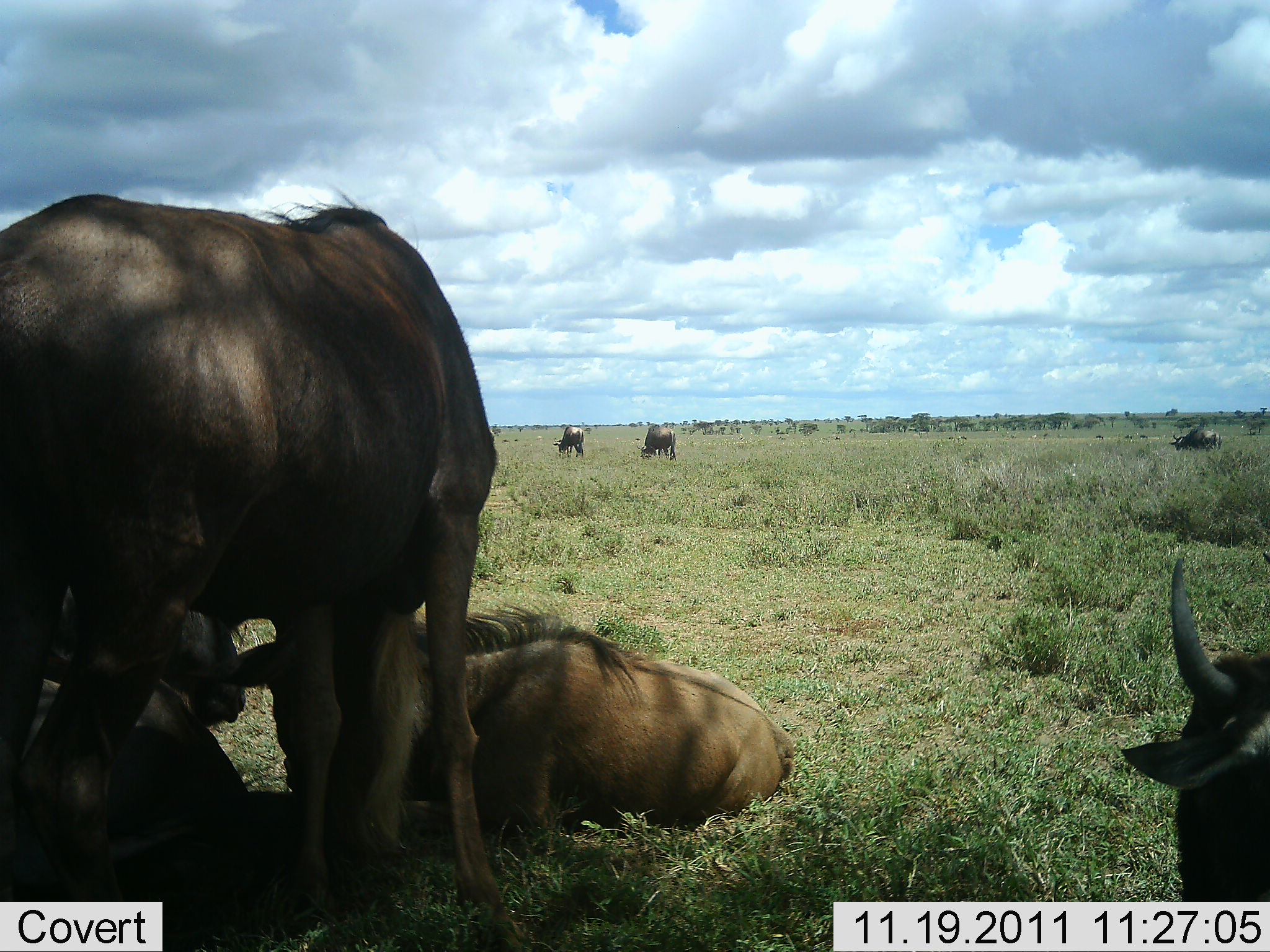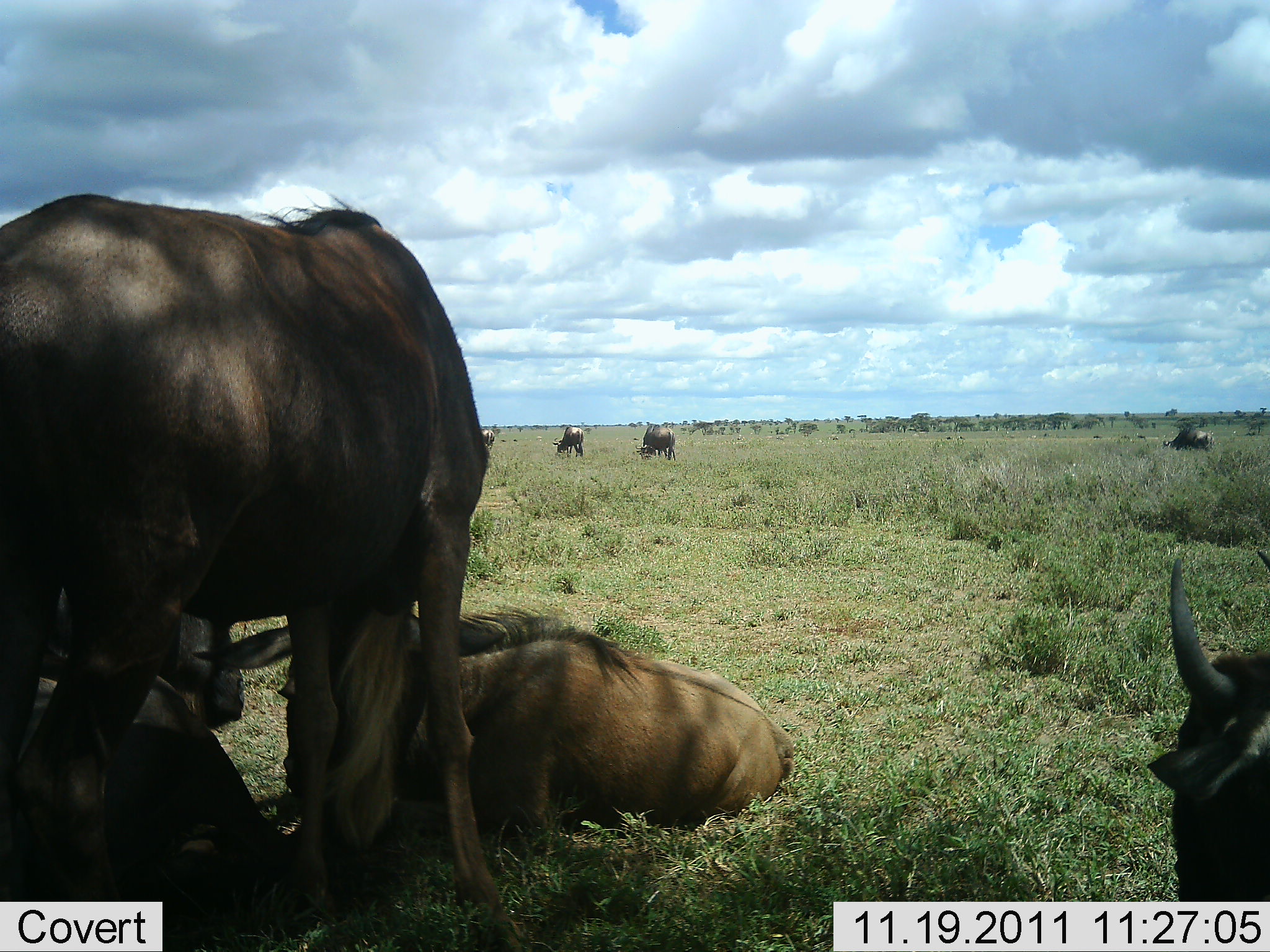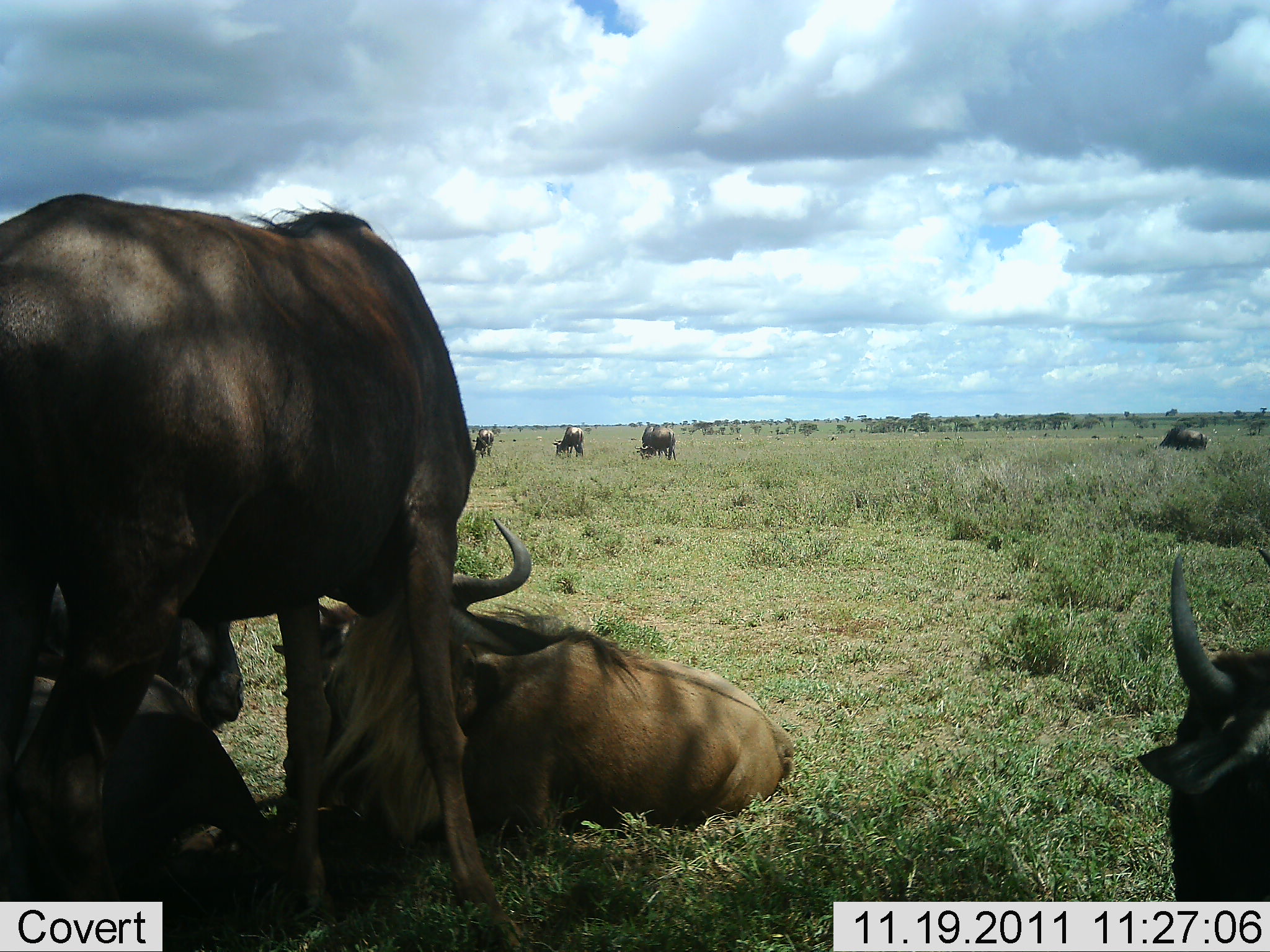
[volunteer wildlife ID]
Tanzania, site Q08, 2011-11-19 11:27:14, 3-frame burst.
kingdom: Animalia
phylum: Chordata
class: Mammalia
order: Artiodactyla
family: Bovidae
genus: Connochaetes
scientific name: Connochaetes taurinus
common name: blue wildebeest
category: wildebeest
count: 7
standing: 67%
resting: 100%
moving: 8%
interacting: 17%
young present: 8%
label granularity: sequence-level